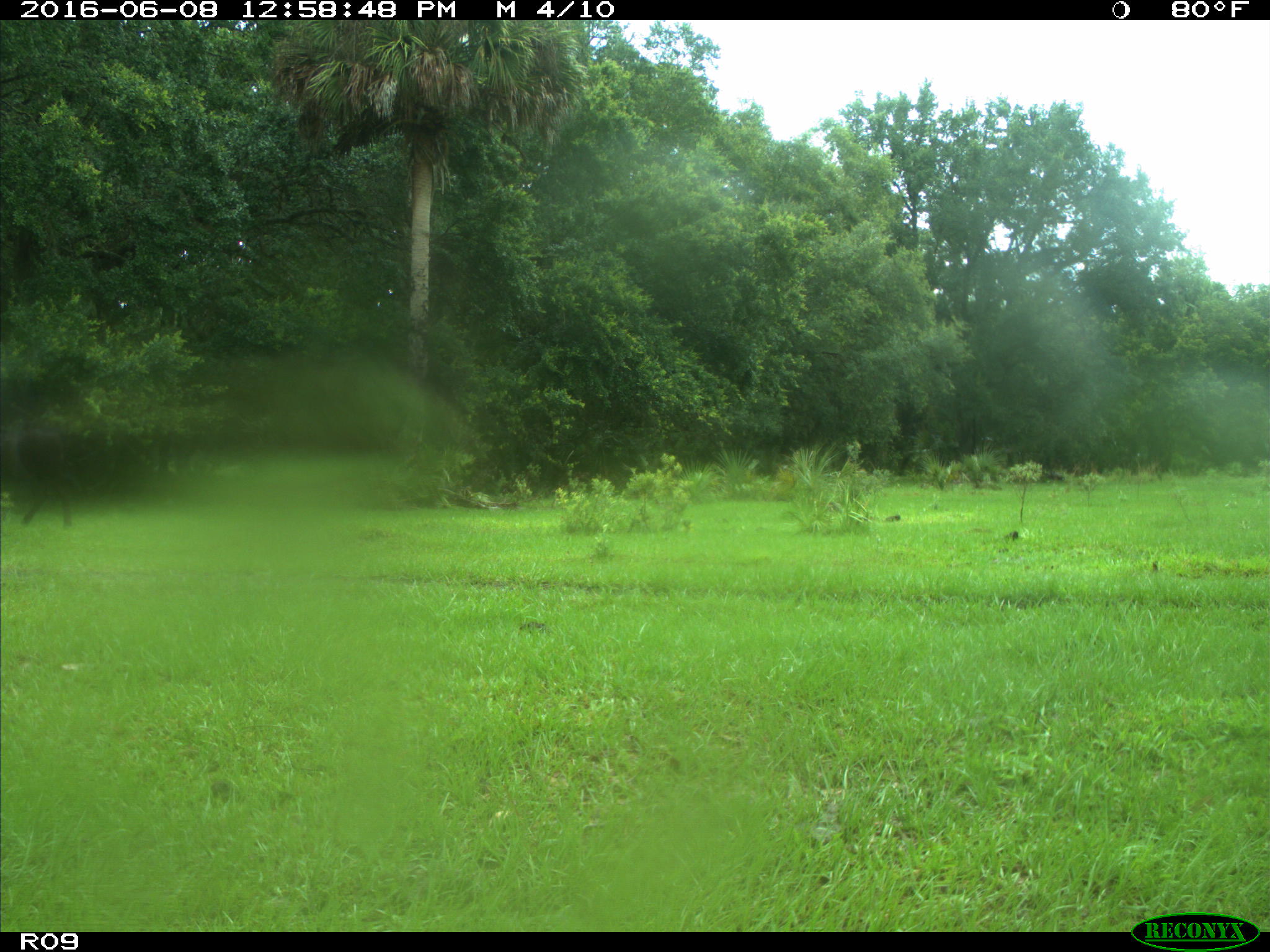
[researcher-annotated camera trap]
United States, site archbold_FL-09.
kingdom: Animalia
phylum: Chordata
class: Mammalia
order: Artiodactyla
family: Bovidae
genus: Bos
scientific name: Bos taurus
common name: domestic cow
Bos taurus (domestic cow).